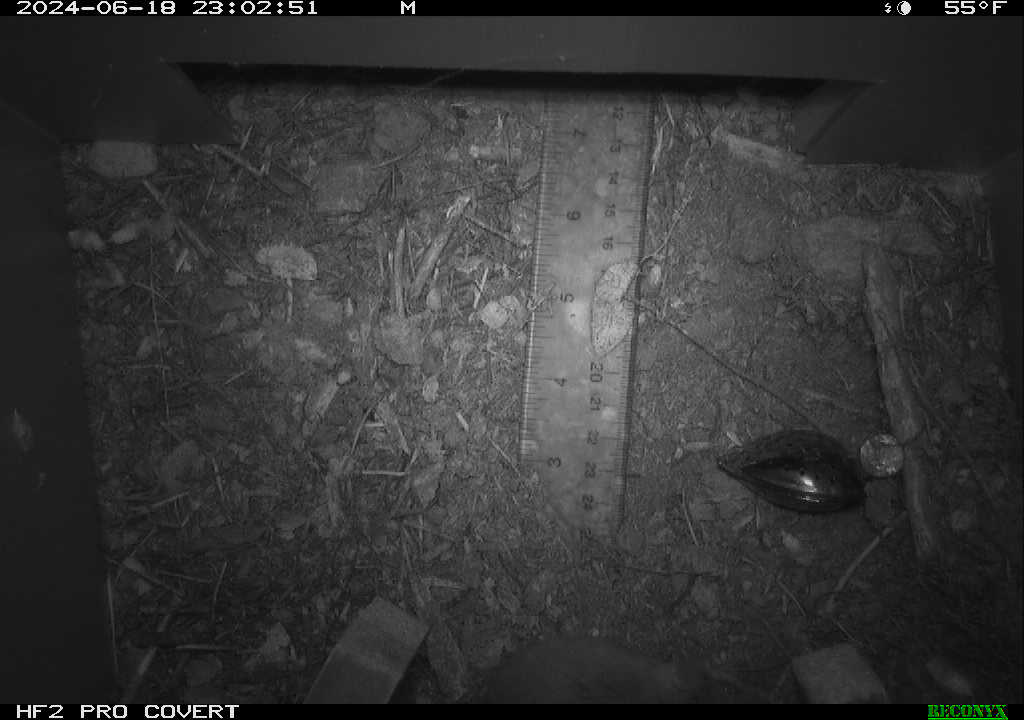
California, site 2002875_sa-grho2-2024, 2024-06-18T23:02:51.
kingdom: Animalia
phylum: Chordata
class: Mammalia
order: Rodentia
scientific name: Rodentia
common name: mouse species